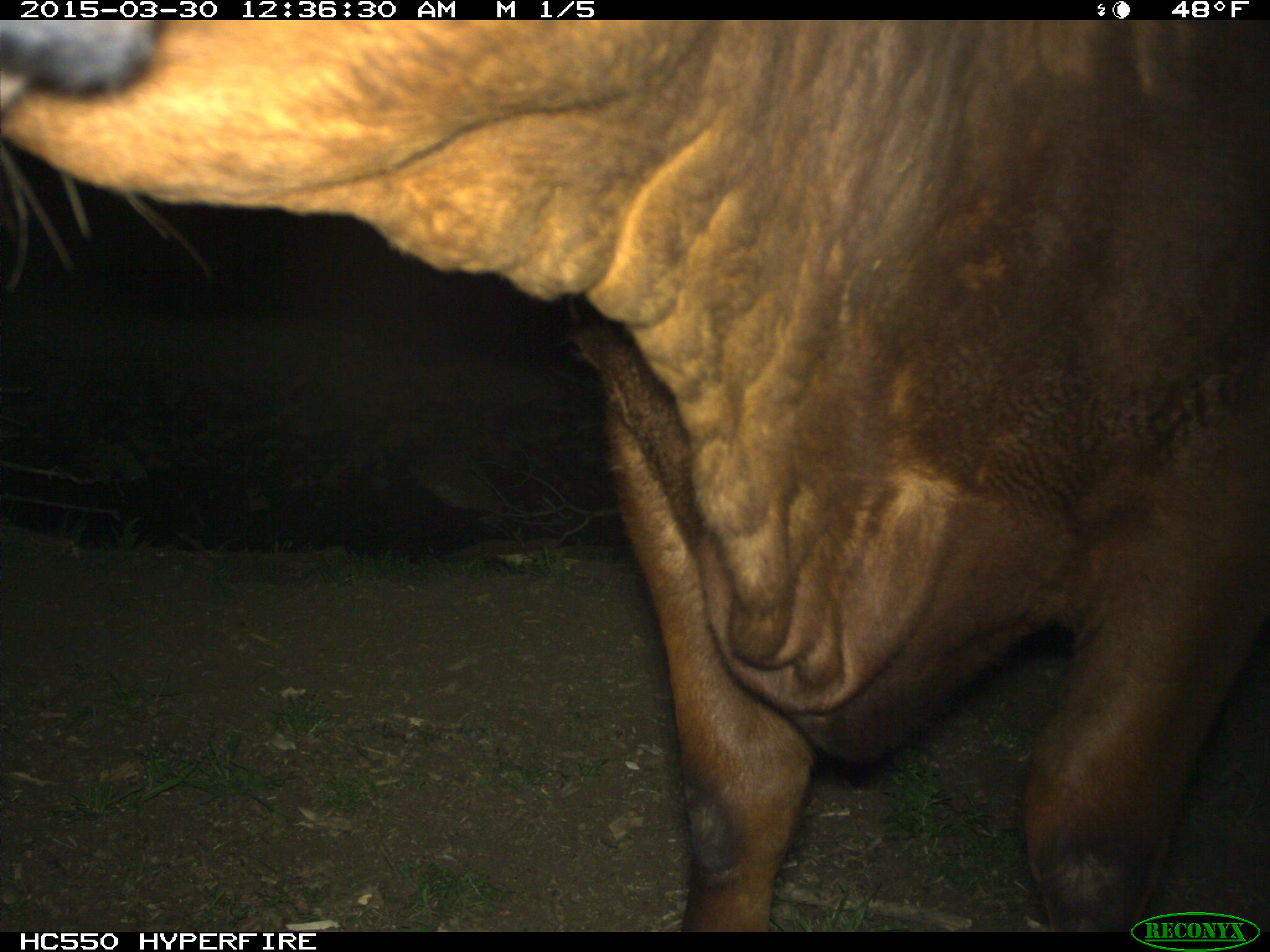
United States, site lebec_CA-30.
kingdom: Animalia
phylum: Chordata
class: Mammalia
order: Artiodactyla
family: Bovidae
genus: Bos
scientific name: Bos taurus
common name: domestic cow